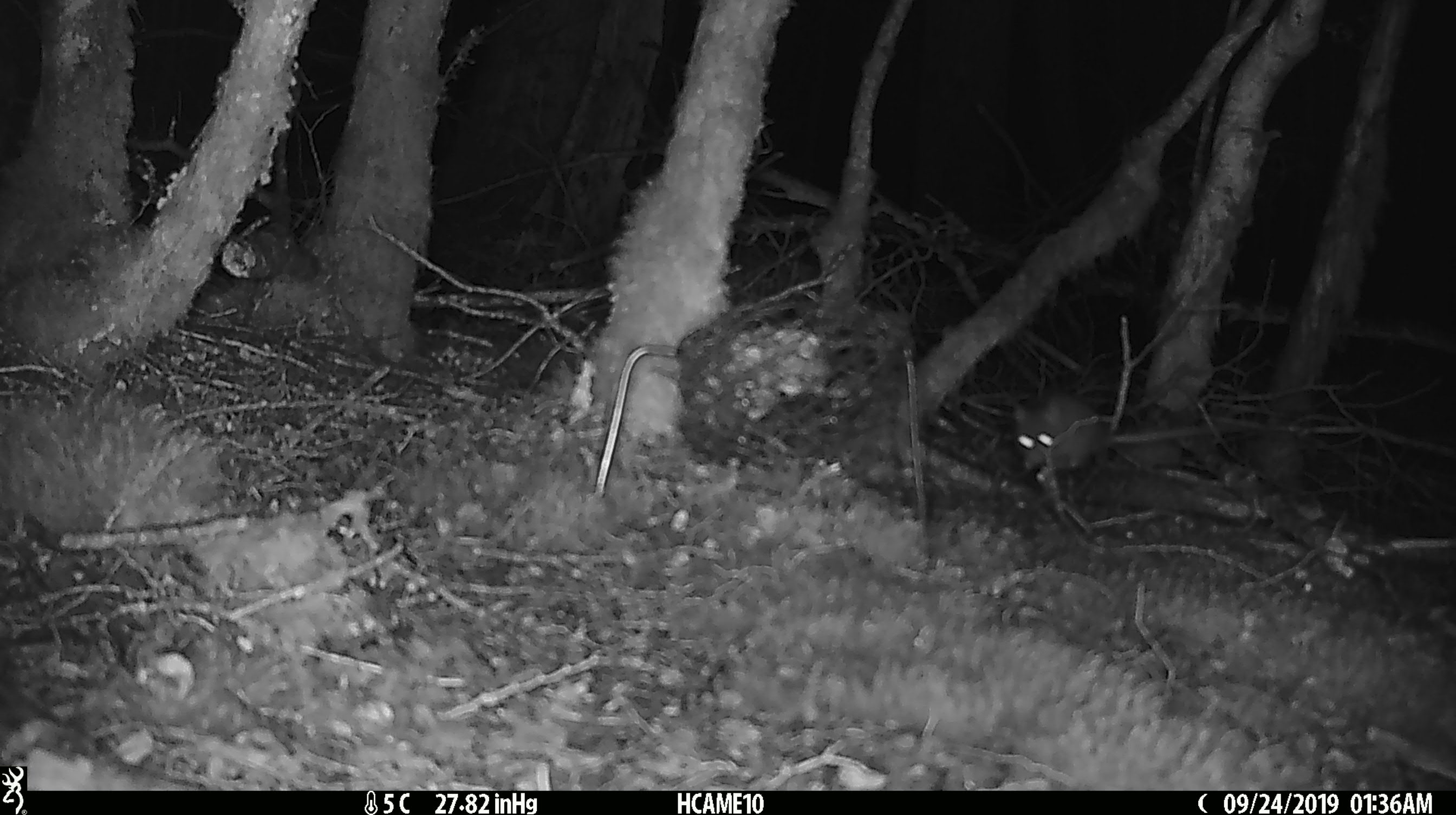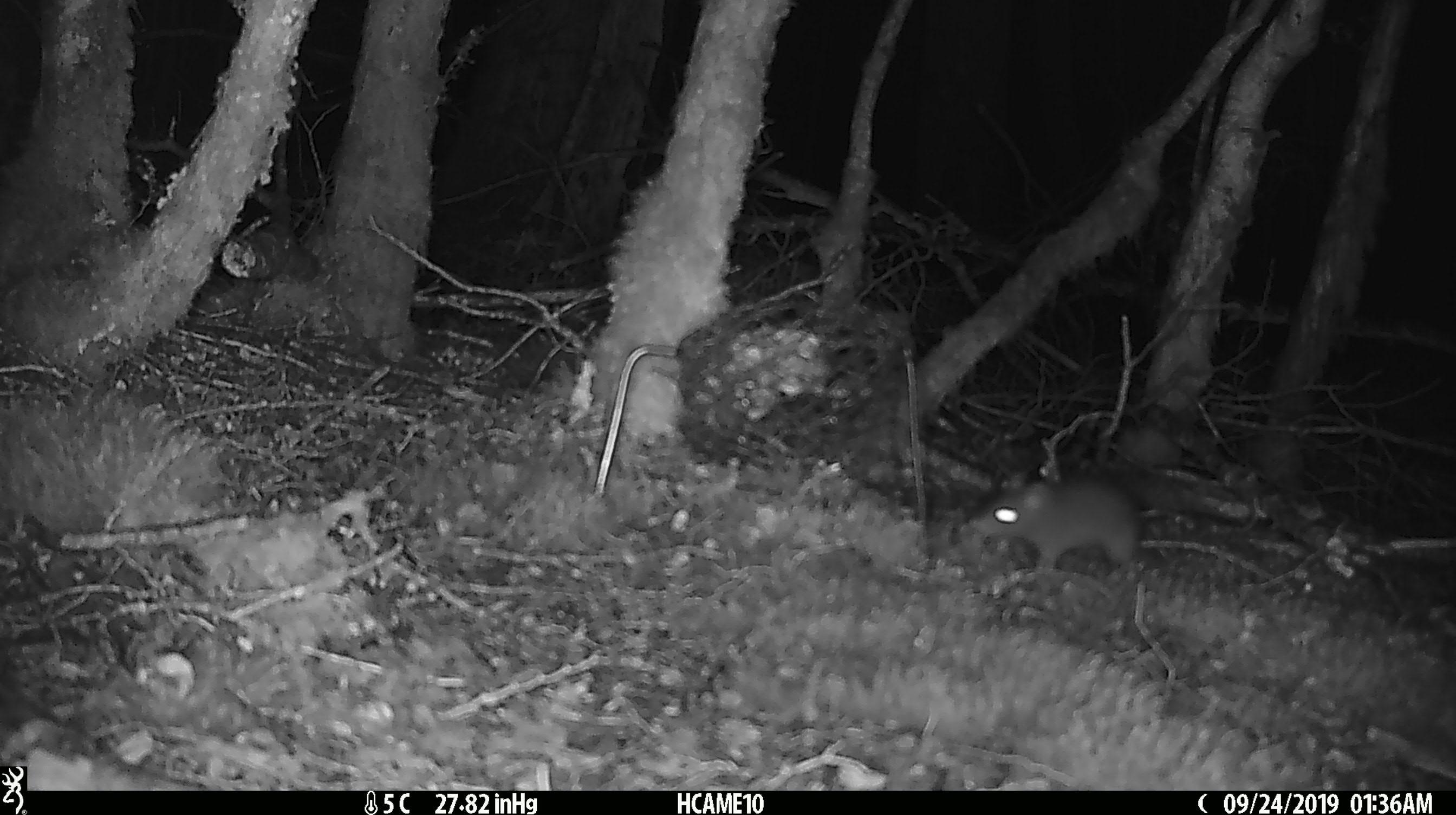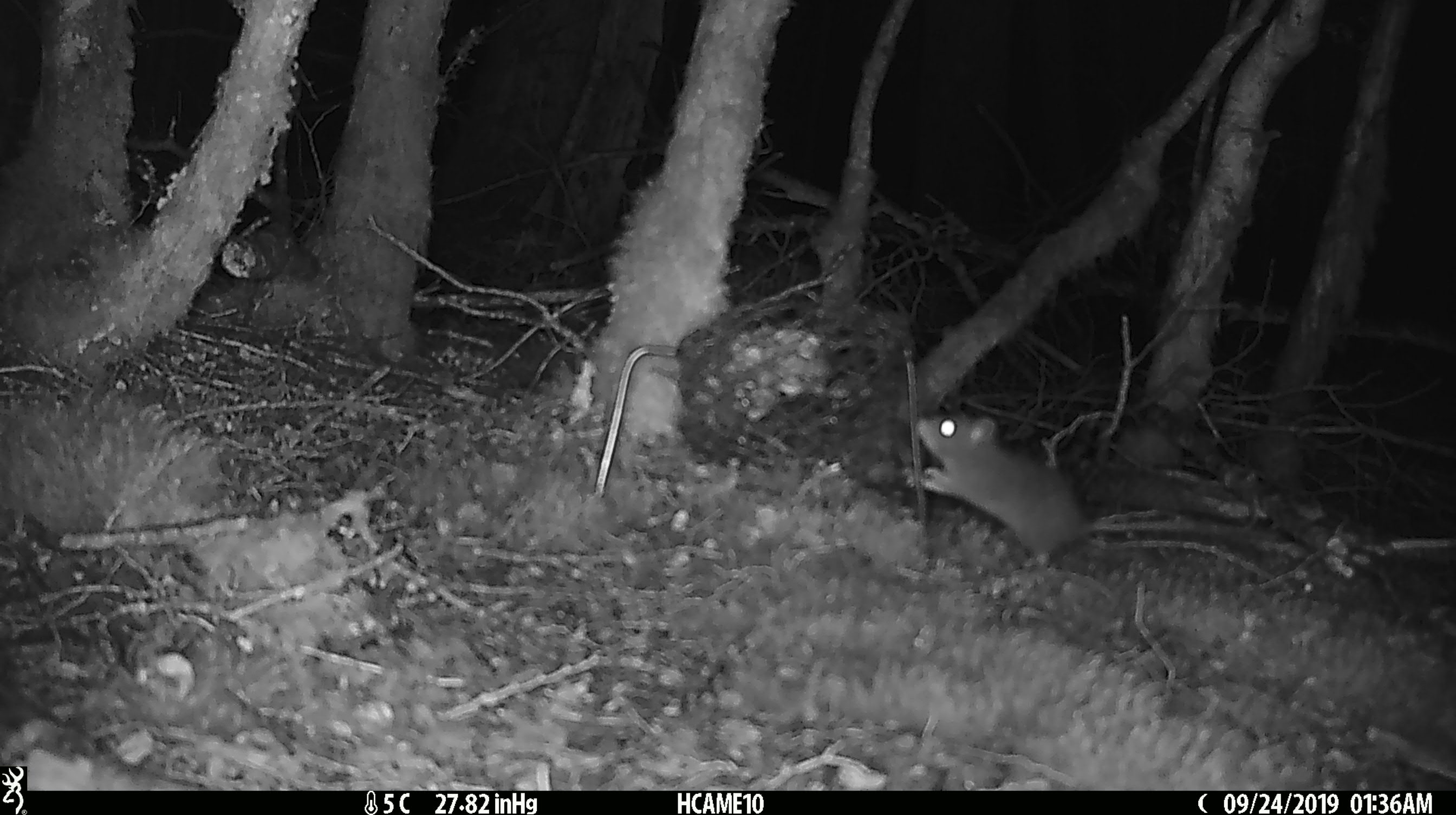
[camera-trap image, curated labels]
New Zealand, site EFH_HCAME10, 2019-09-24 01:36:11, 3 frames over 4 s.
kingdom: Animalia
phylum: Chordata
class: Mammalia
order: Rodentia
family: Muridae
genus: Mus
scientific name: Mus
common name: mouse